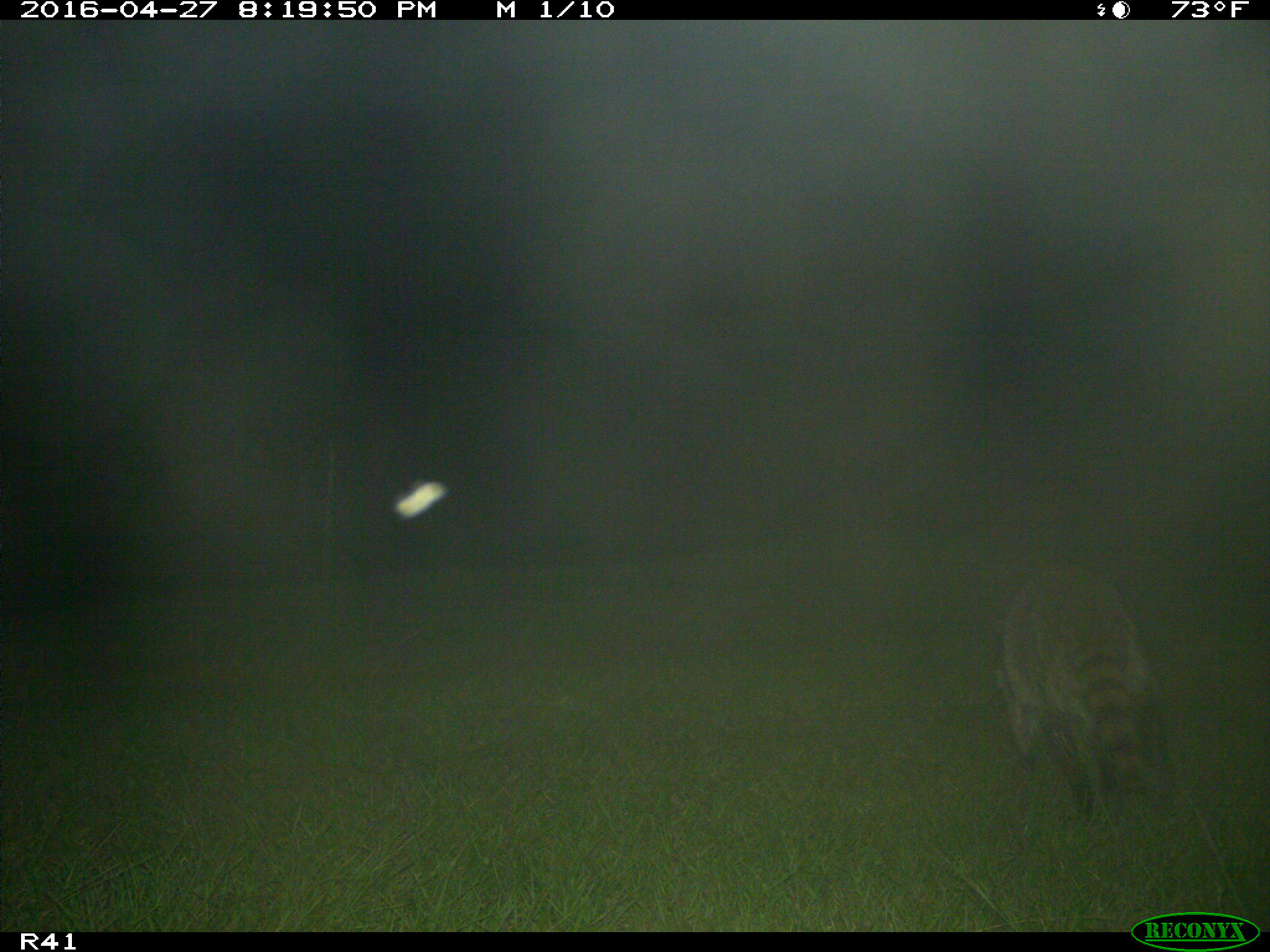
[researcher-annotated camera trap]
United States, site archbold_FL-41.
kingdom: Animalia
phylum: Chordata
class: Mammalia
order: Carnivora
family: Procyonidae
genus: Procyon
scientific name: Procyon lotor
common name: common raccoon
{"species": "Procyon lotor (common raccoon)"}